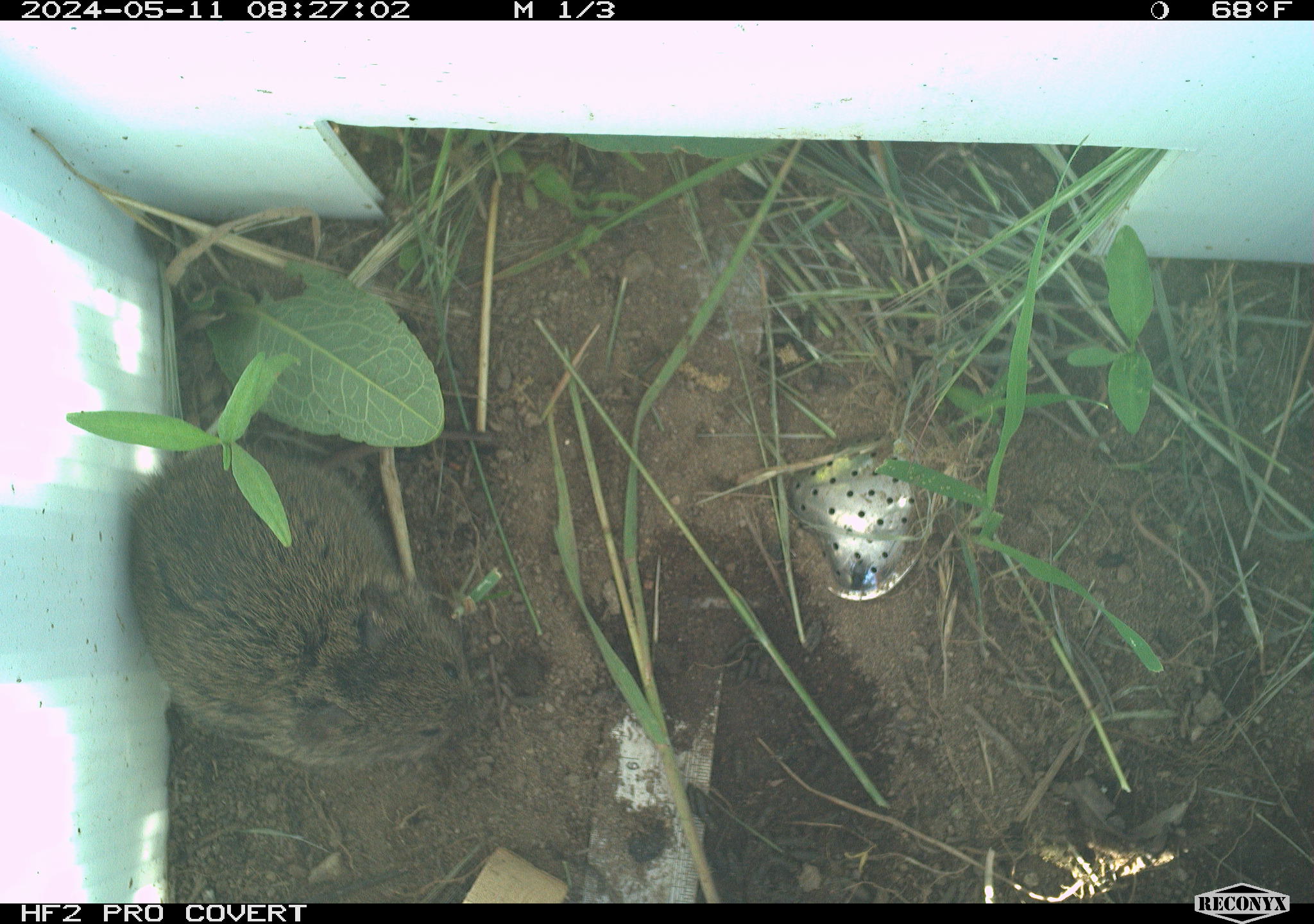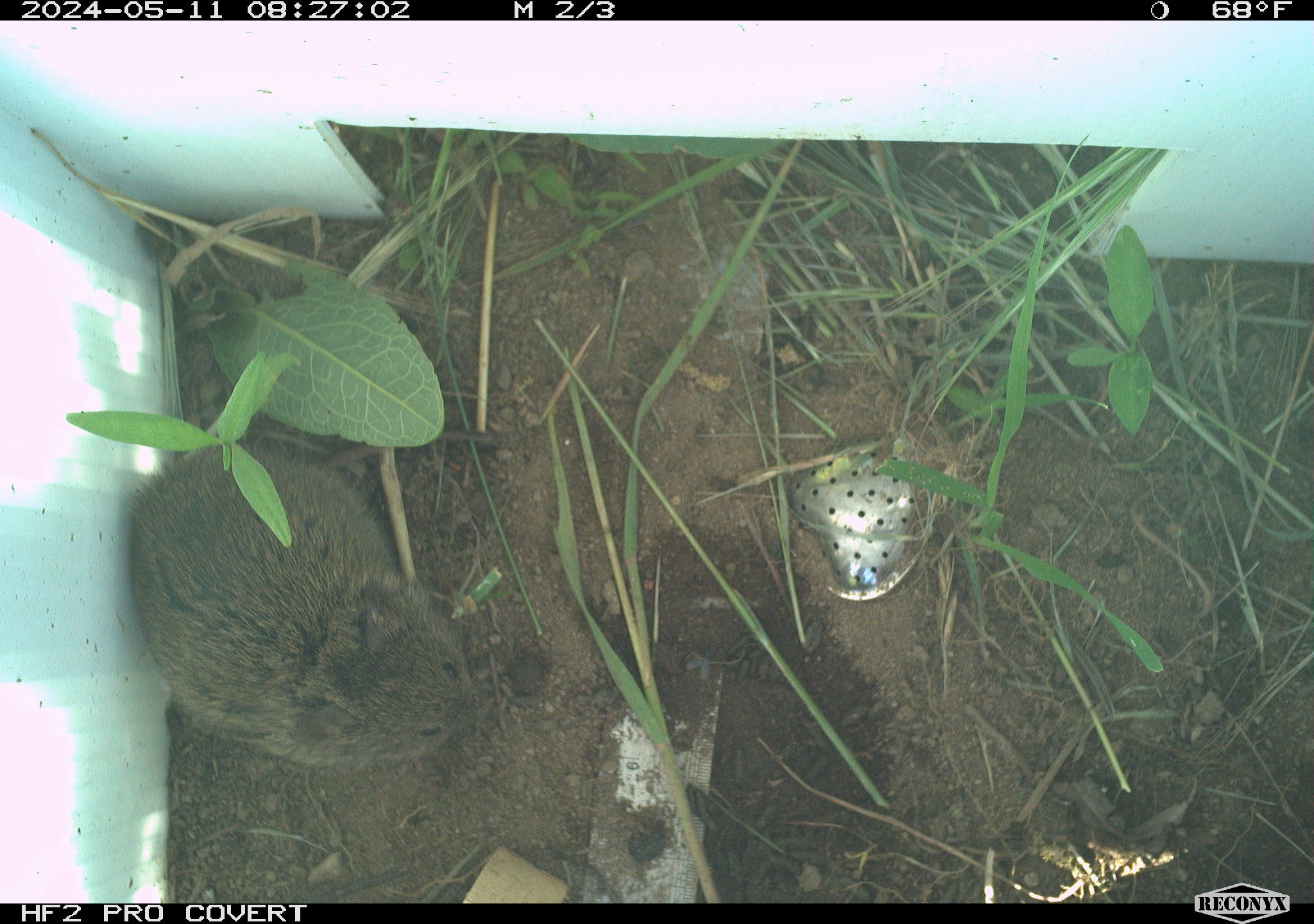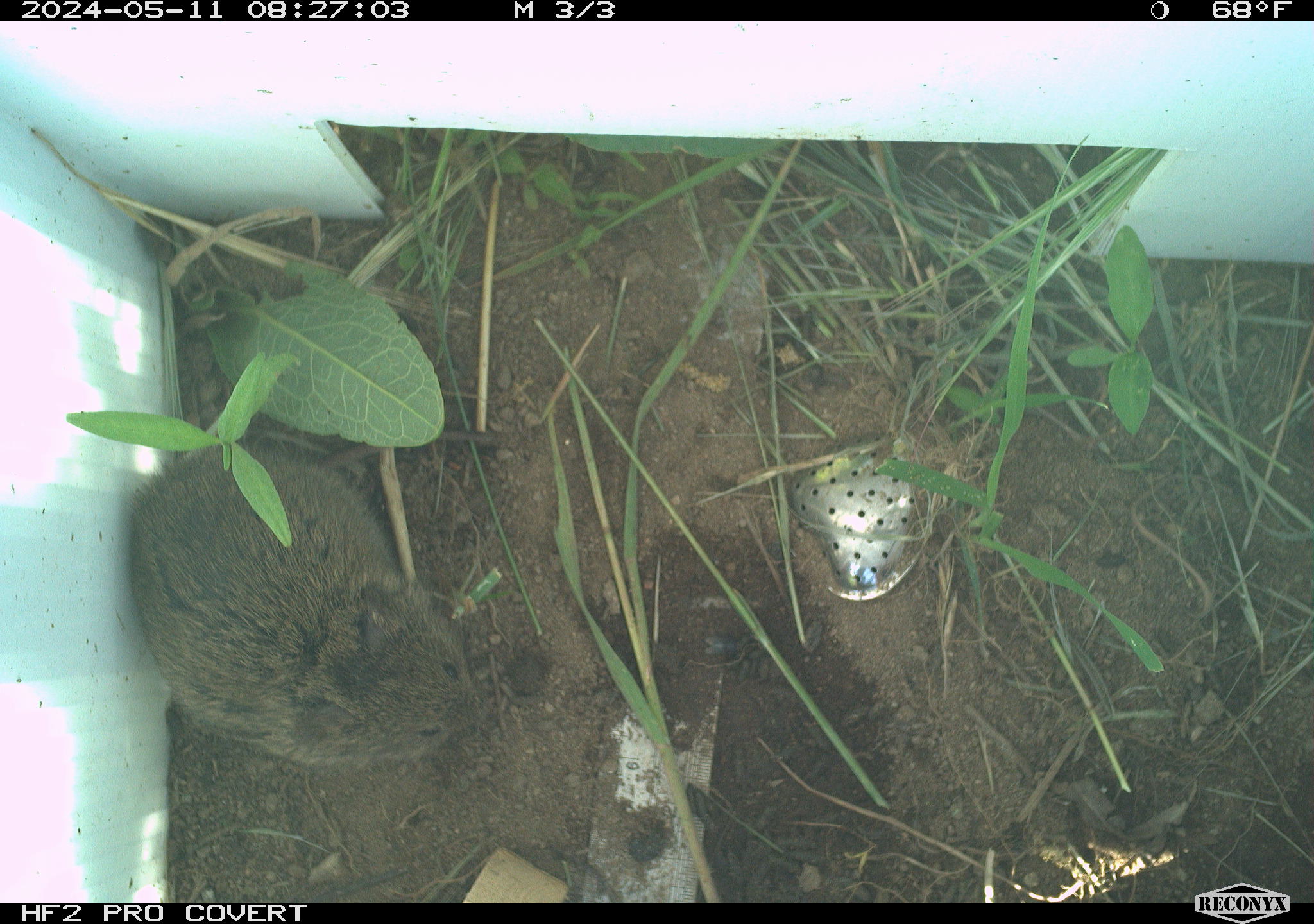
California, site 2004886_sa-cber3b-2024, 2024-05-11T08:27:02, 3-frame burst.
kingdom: Animalia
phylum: Chordata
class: Mammalia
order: Rodentia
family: Cricetidae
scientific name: Arvicolinae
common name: voles, lemmings, and muskrats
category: arvicolinae subfamily